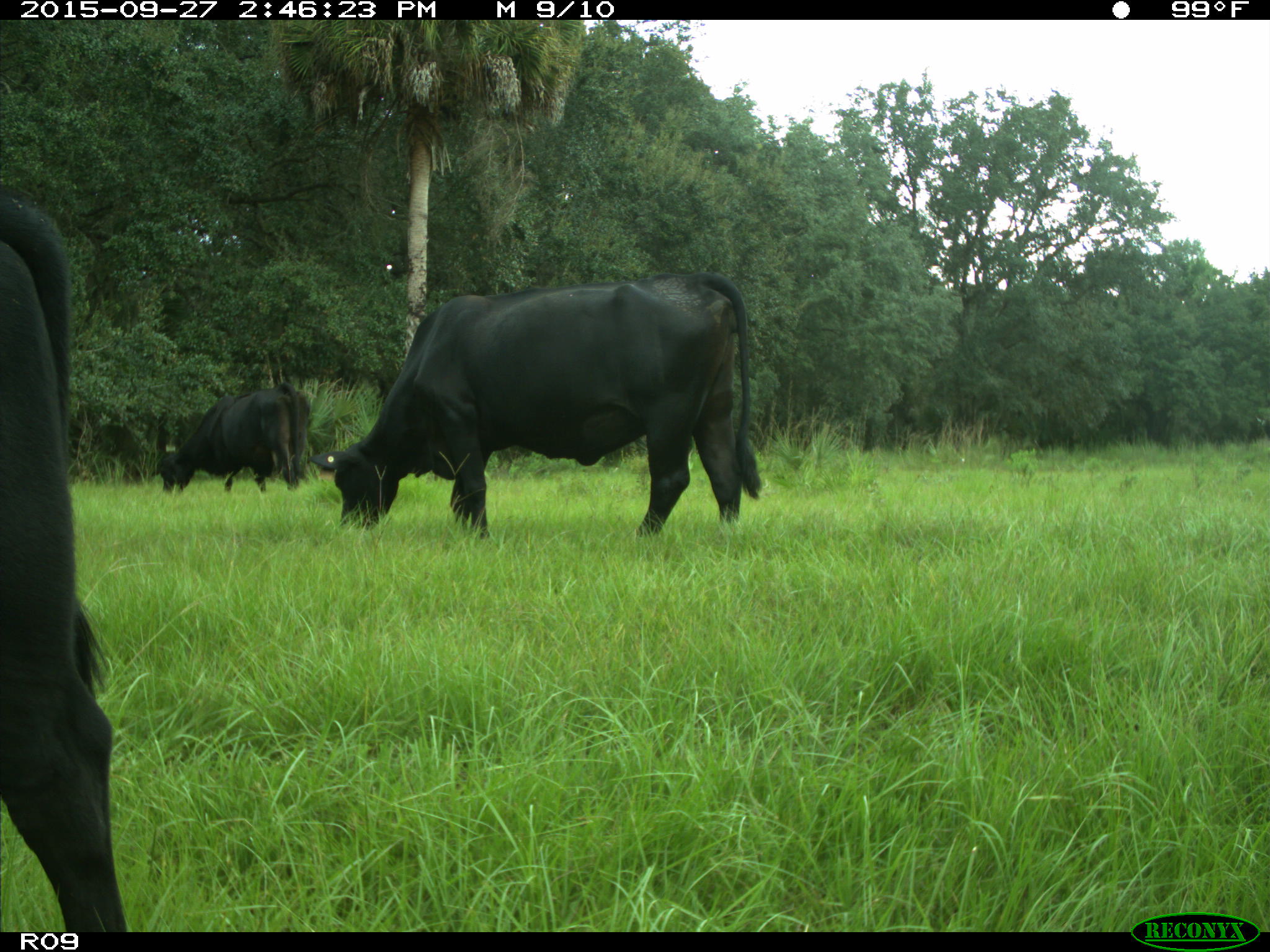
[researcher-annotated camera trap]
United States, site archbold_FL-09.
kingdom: Animalia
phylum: Chordata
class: Mammalia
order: Artiodactyla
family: Bovidae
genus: Bos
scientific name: Bos taurus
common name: domestic cow